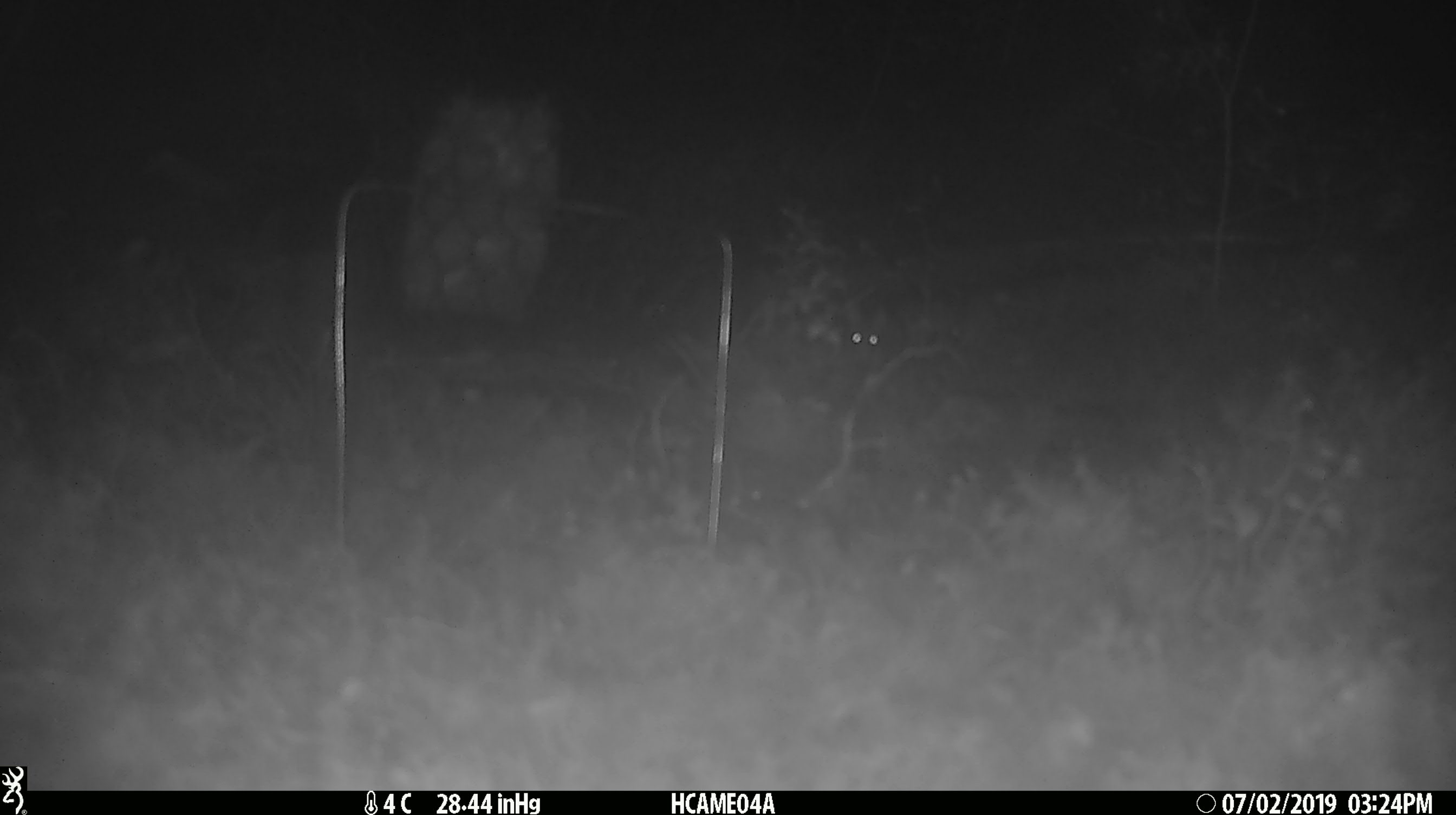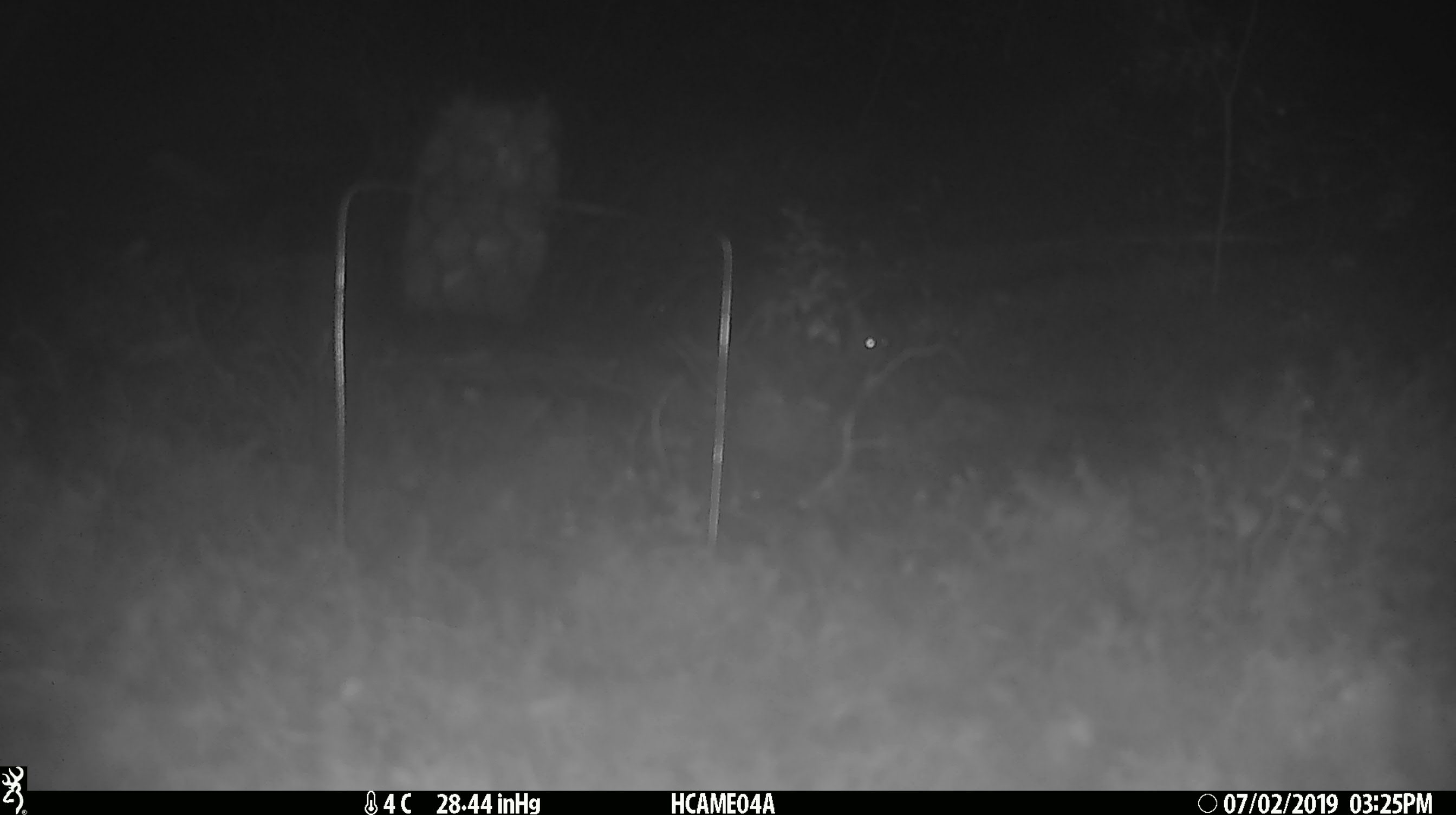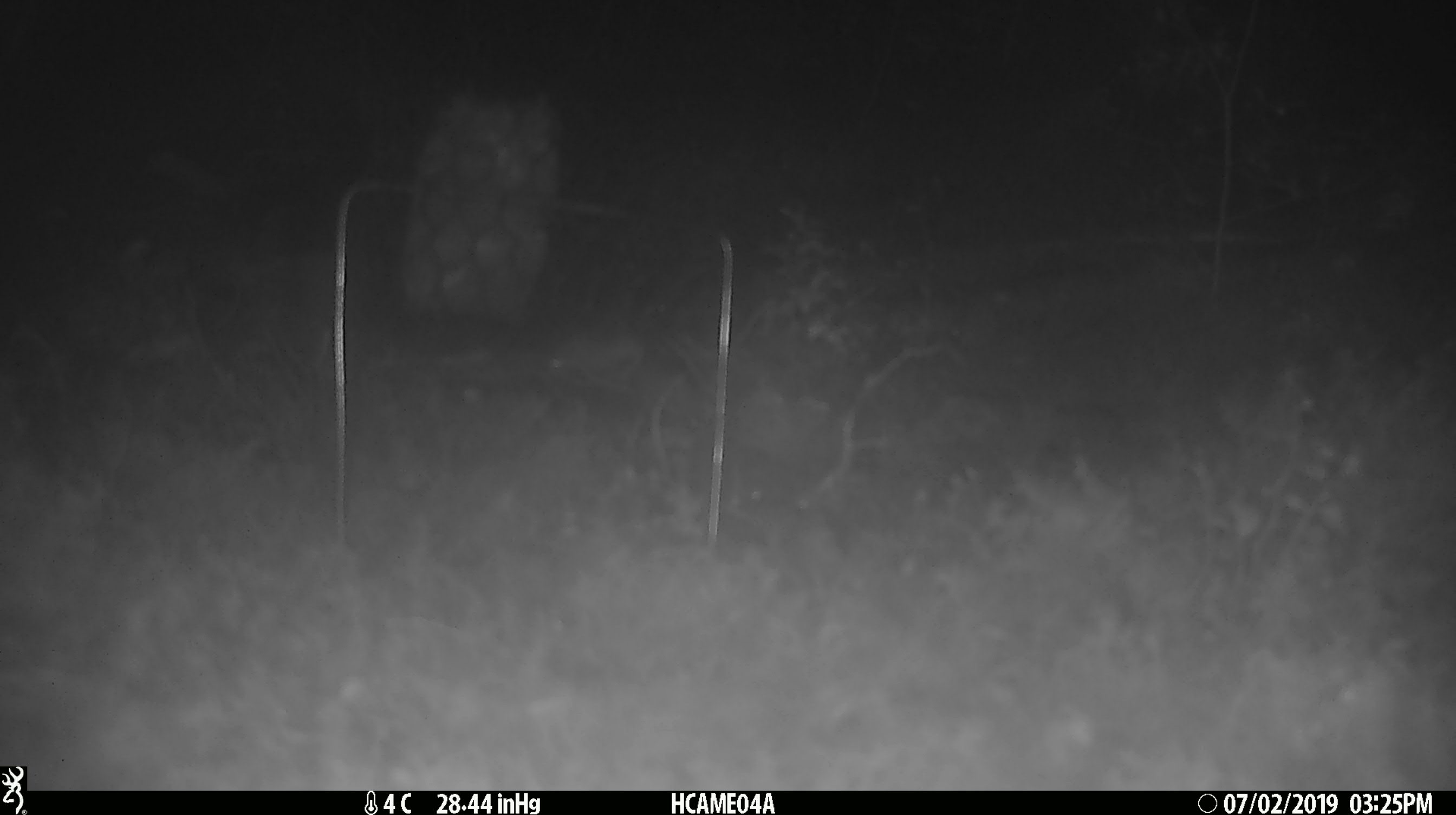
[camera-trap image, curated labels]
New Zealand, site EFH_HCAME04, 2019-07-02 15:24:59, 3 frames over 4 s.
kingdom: Animalia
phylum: Chordata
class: Mammalia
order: Rodentia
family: Muridae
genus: Mus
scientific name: Mus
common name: mouse